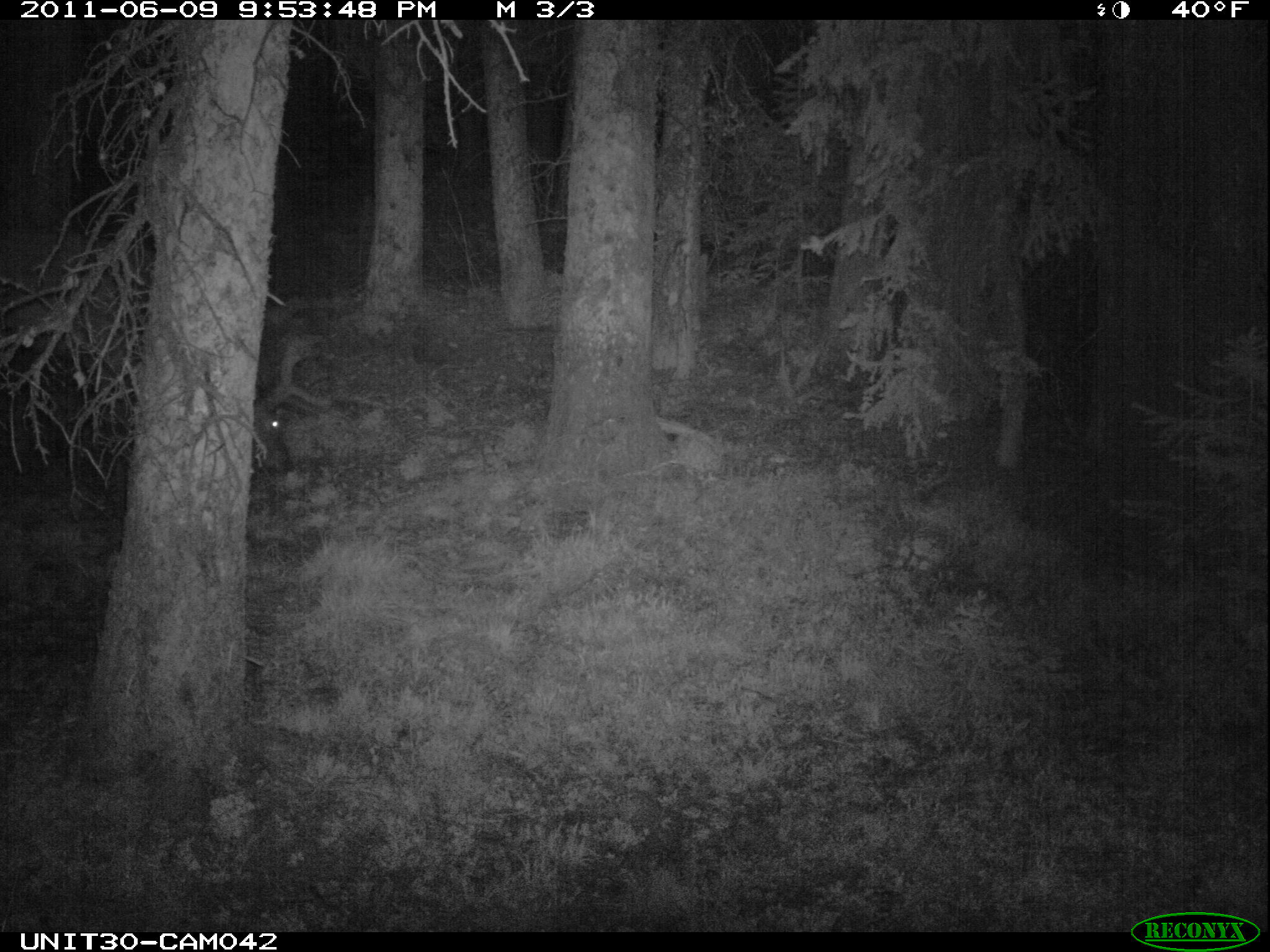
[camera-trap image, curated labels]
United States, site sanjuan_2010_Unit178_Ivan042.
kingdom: Animalia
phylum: Chordata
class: Mammalia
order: Artiodactyla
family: Cervidae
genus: Cervus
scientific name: Cervus elaphus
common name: red deer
Cervus elaphus (red deer).